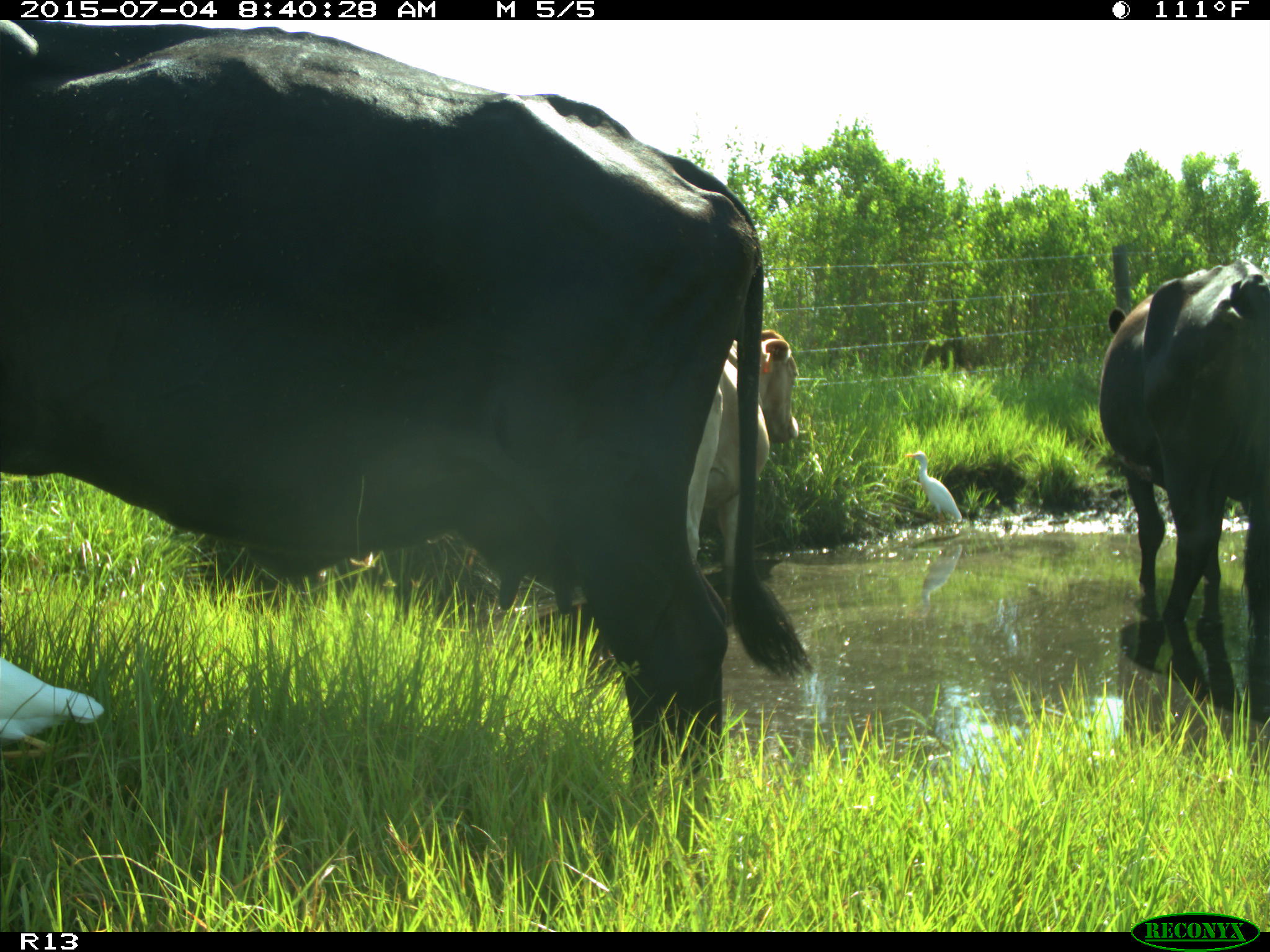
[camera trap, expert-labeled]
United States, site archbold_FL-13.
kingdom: Animalia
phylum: Chordata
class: Mammalia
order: Artiodactyla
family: Bovidae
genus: Bos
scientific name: Bos taurus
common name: domestic cow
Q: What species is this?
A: Bos taurus (domestic cow).